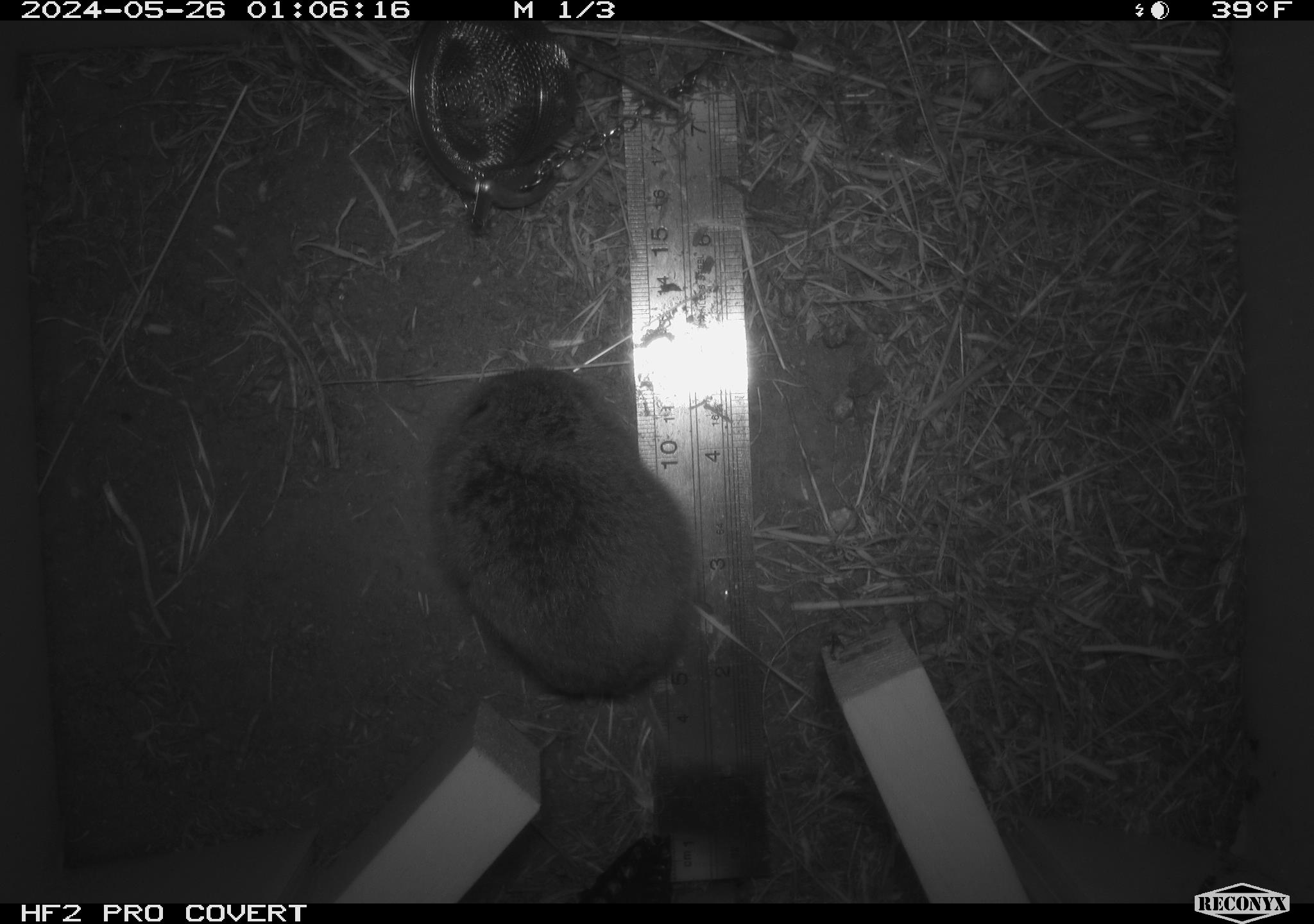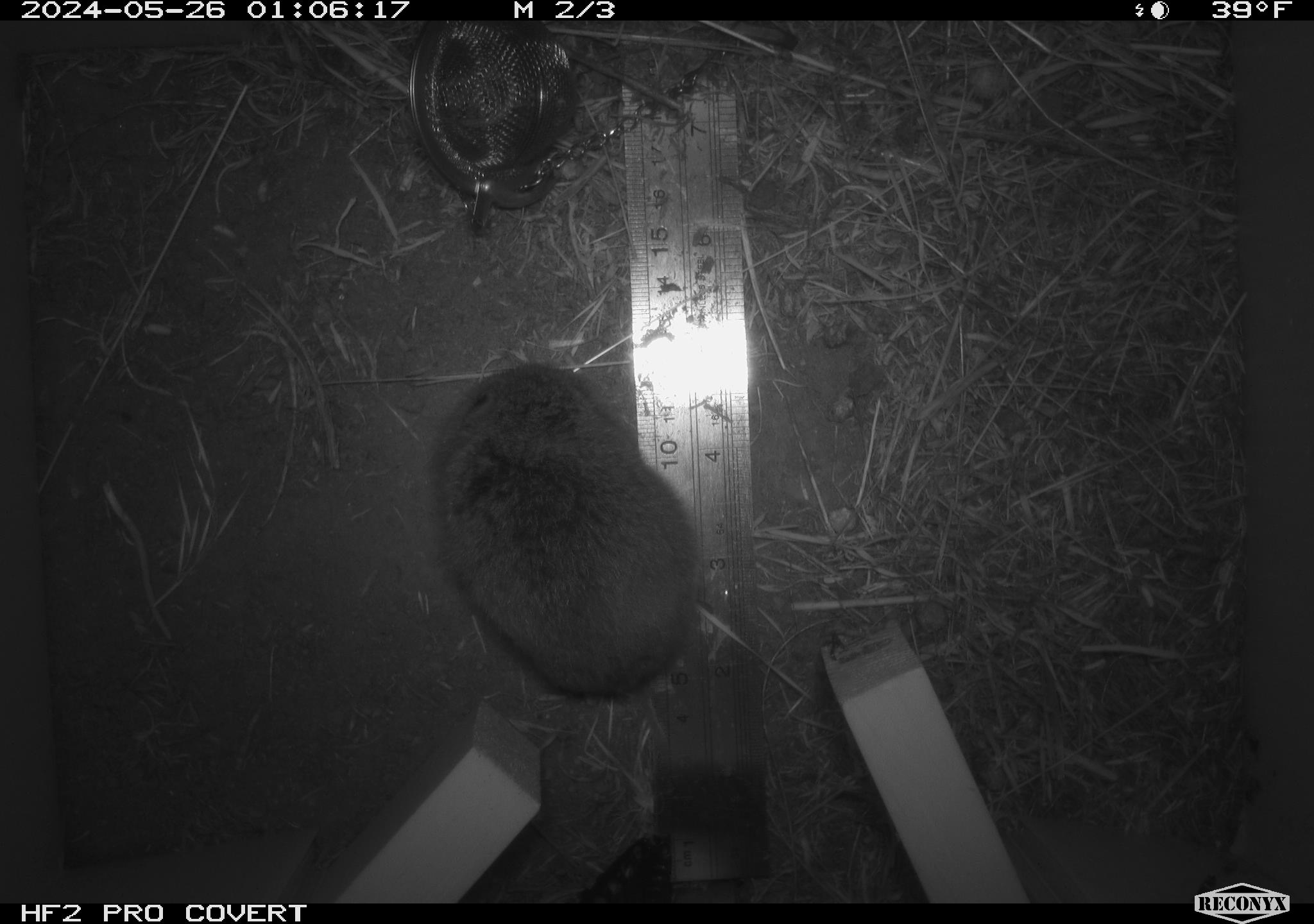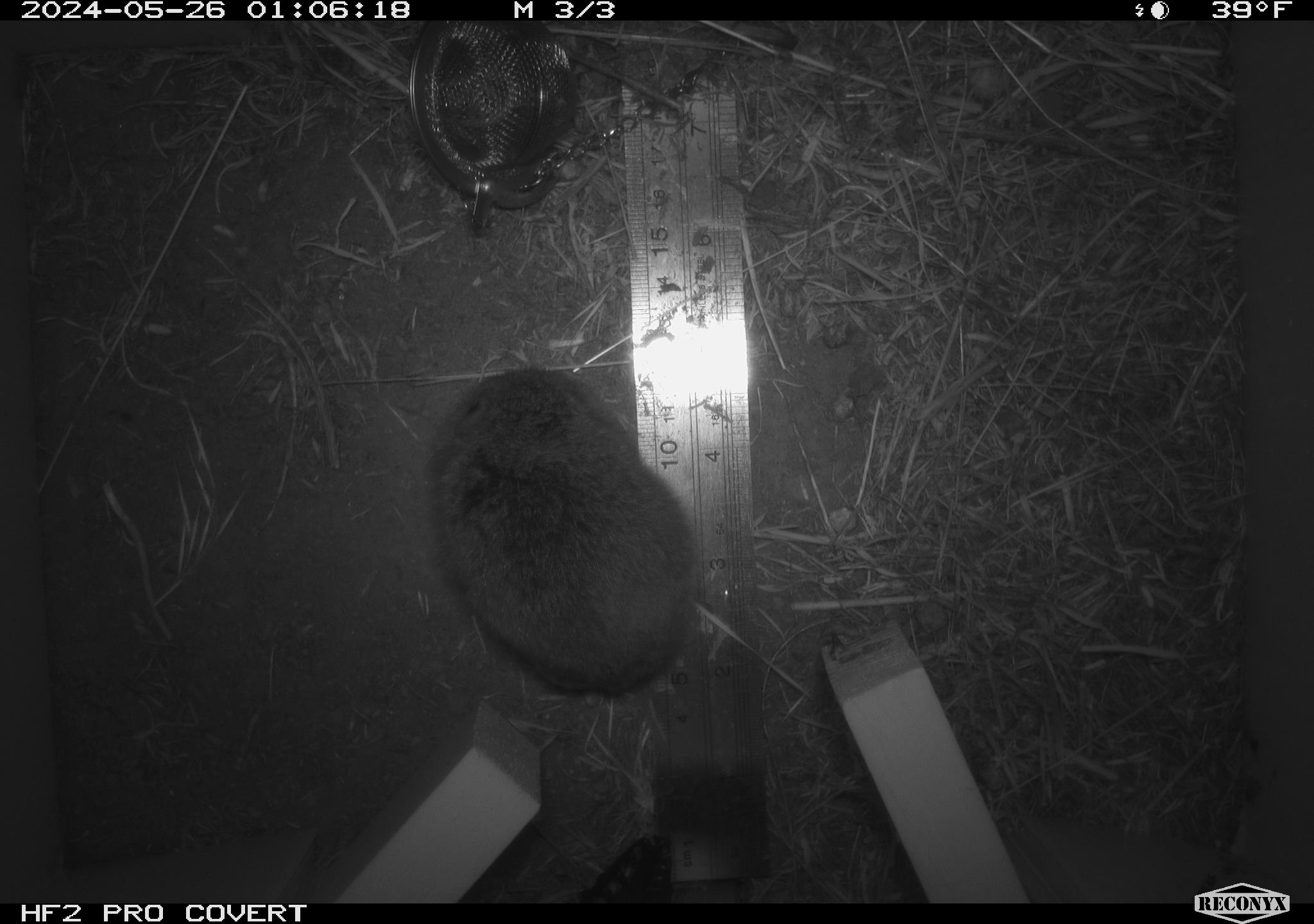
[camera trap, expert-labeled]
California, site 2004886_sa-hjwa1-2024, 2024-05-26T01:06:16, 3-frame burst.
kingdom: Animalia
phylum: Chordata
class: Mammalia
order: Rodentia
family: Cricetidae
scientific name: Cricetidae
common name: hamsters, voles, lemmings, and allies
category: cricetidae family